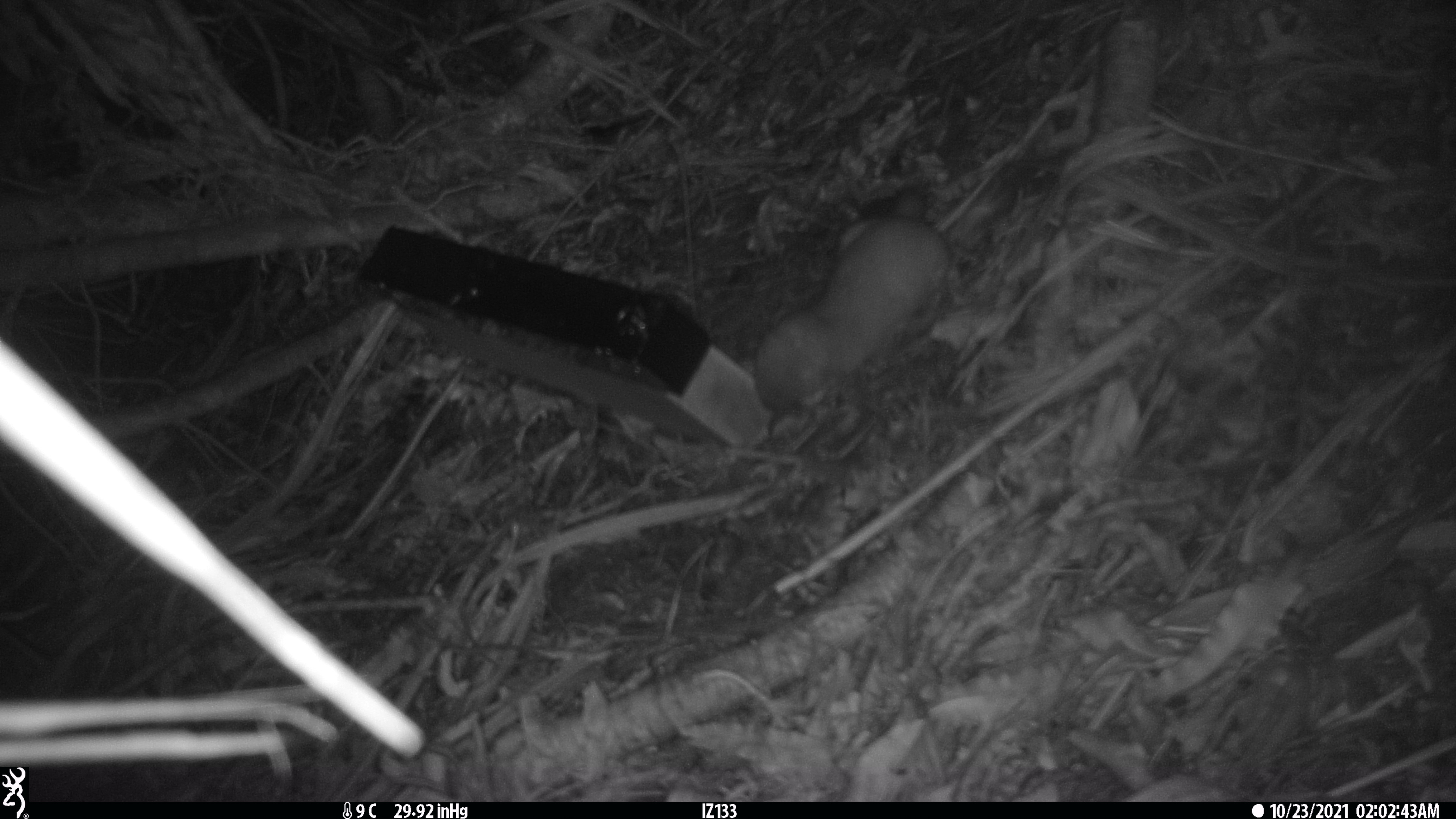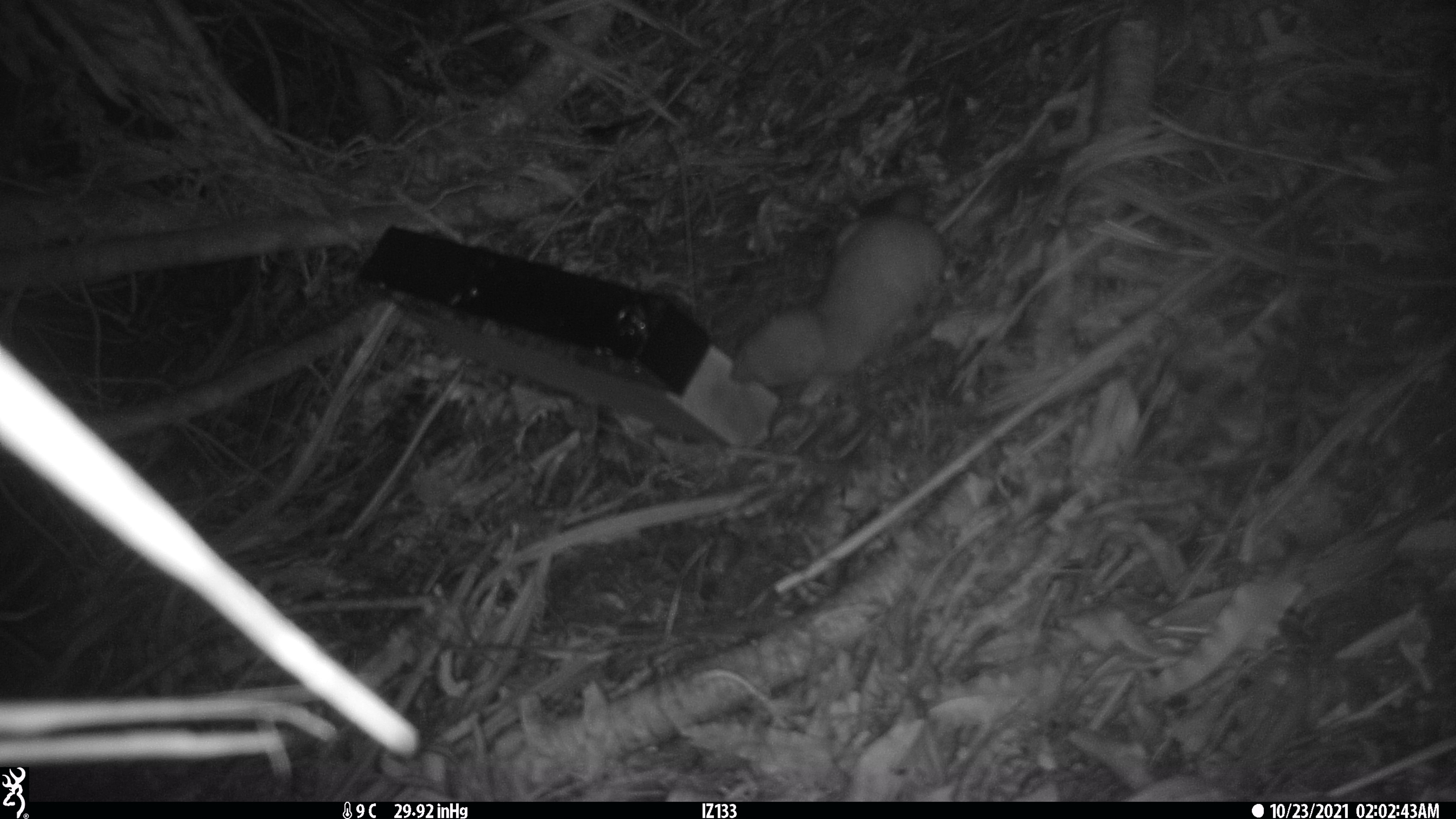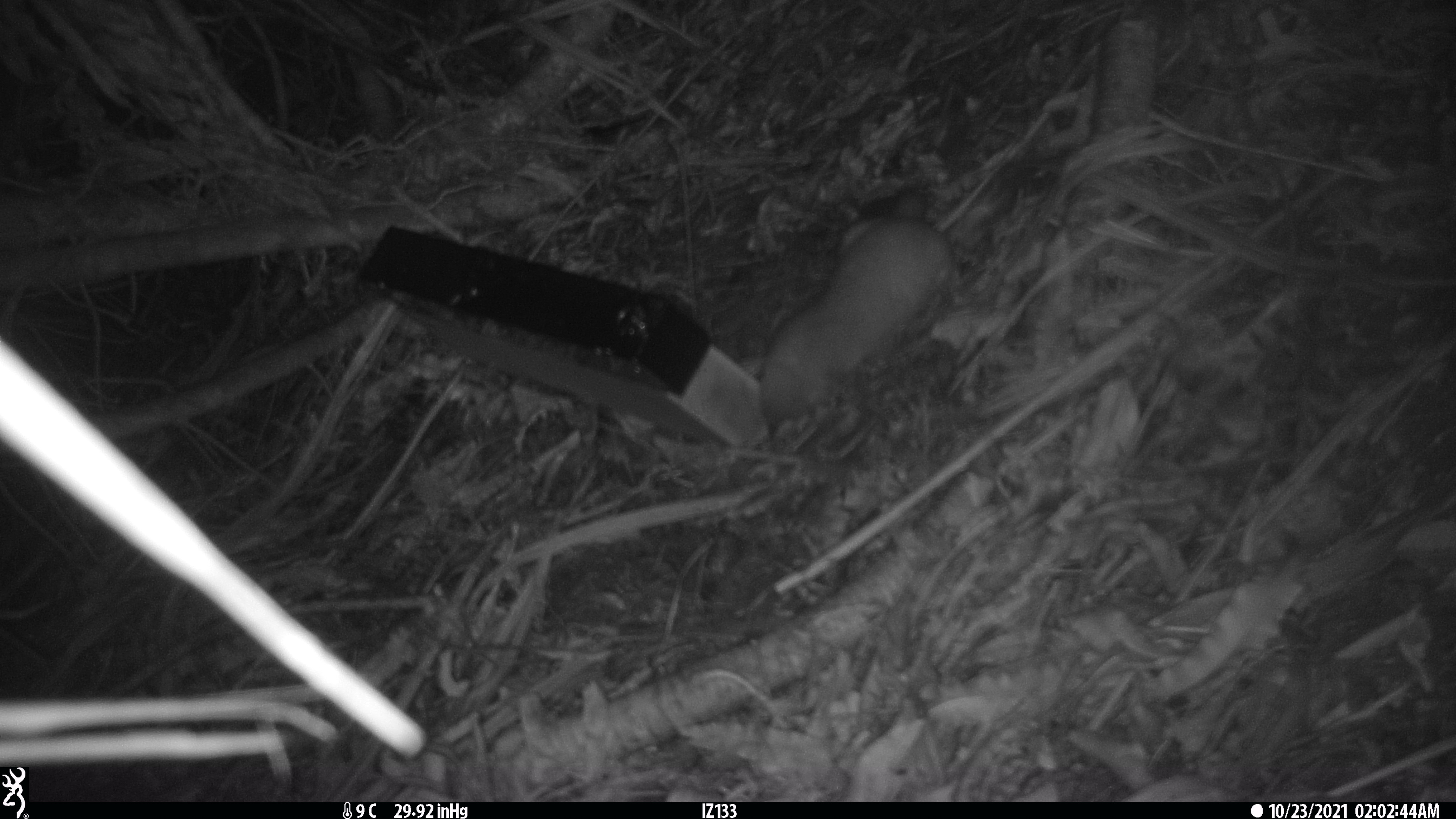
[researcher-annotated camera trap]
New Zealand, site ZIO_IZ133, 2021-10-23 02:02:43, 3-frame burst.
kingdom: Animalia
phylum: Chordata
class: Mammalia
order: Carnivora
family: Mustelidae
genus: Mustela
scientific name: Mustela erminea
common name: stoat